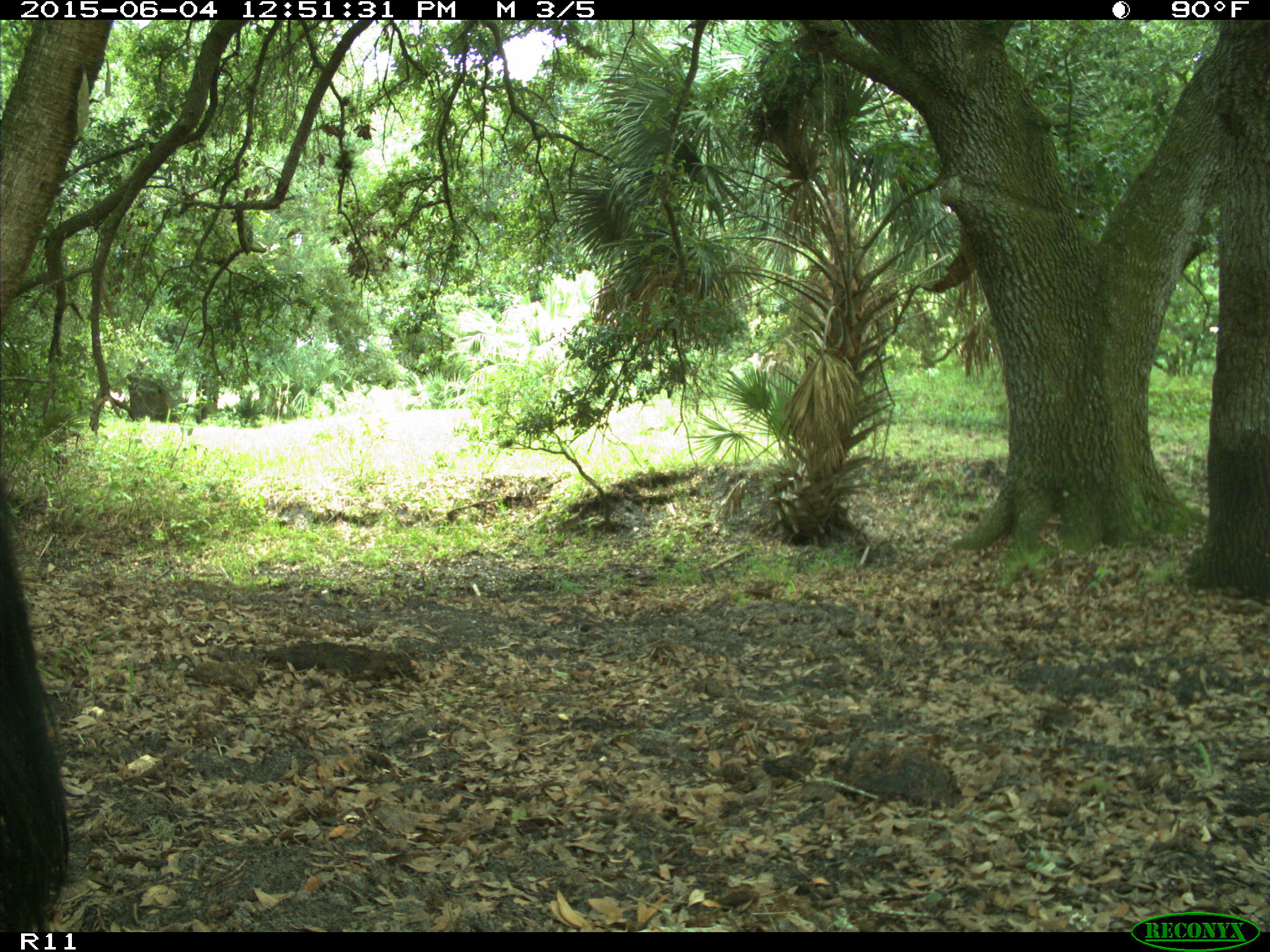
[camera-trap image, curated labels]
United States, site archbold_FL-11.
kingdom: Animalia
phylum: Chordata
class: Mammalia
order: Artiodactyla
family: Bovidae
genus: Bos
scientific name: Bos taurus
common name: domestic cow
Bos taurus (domestic cow).